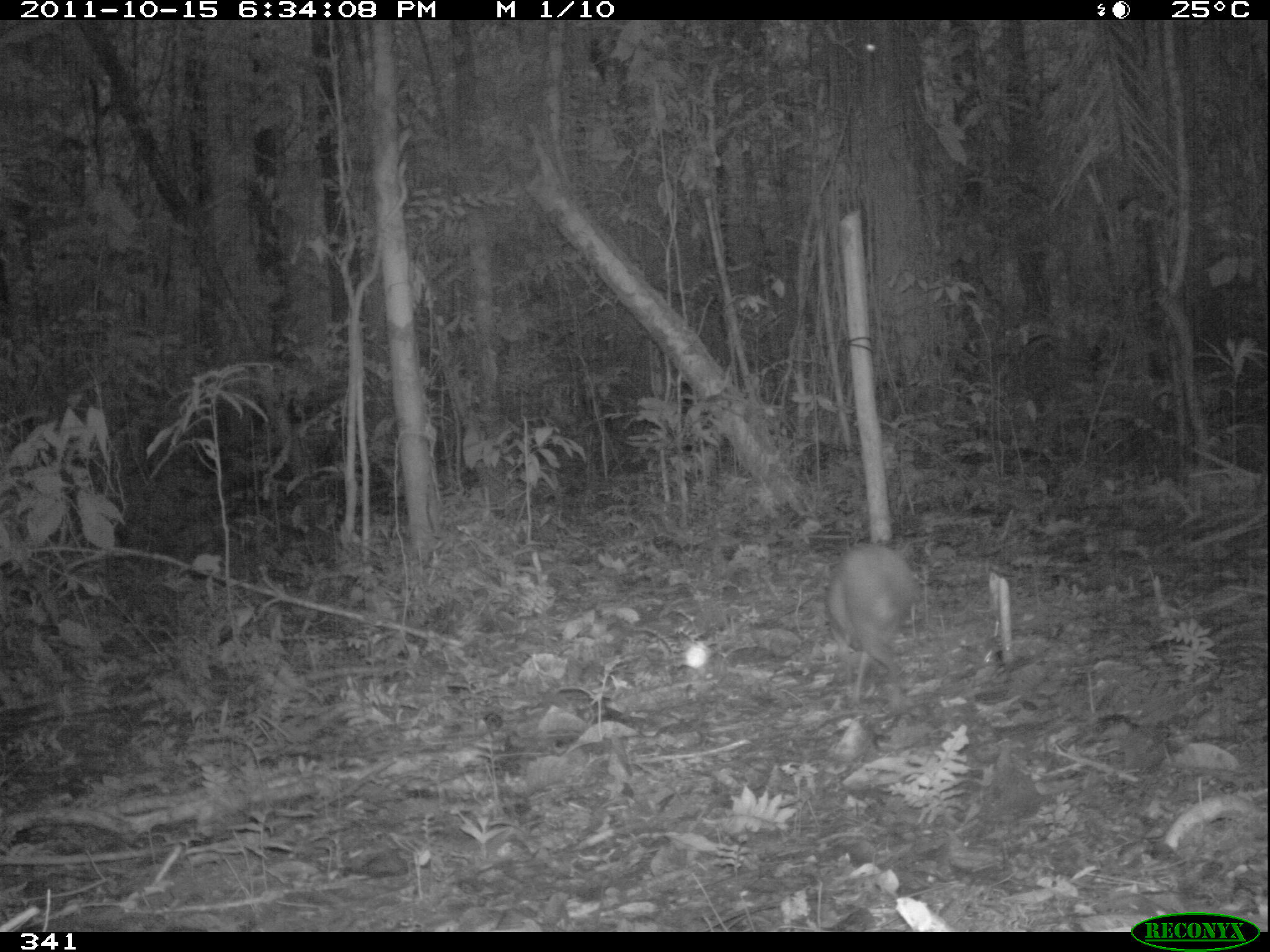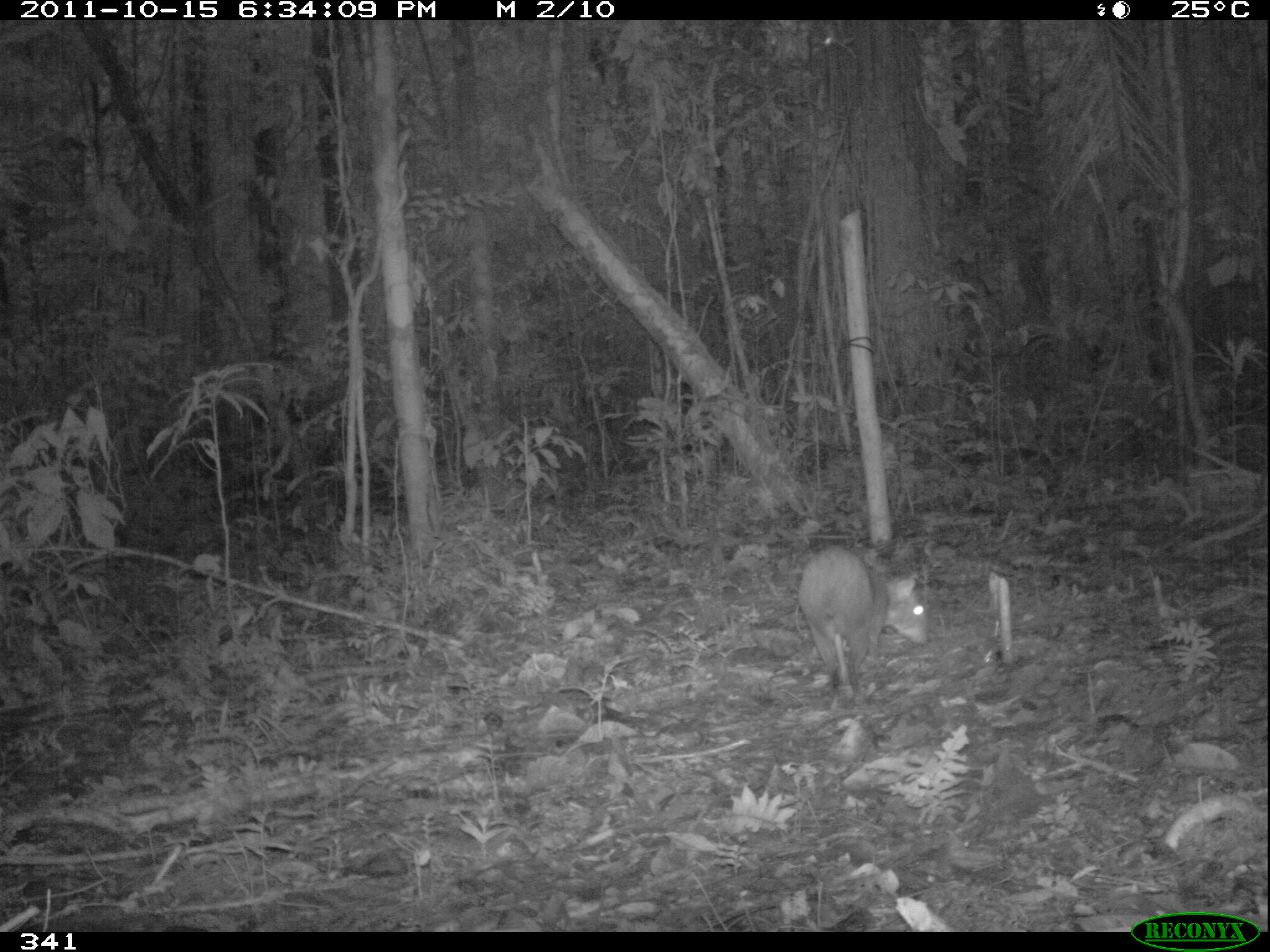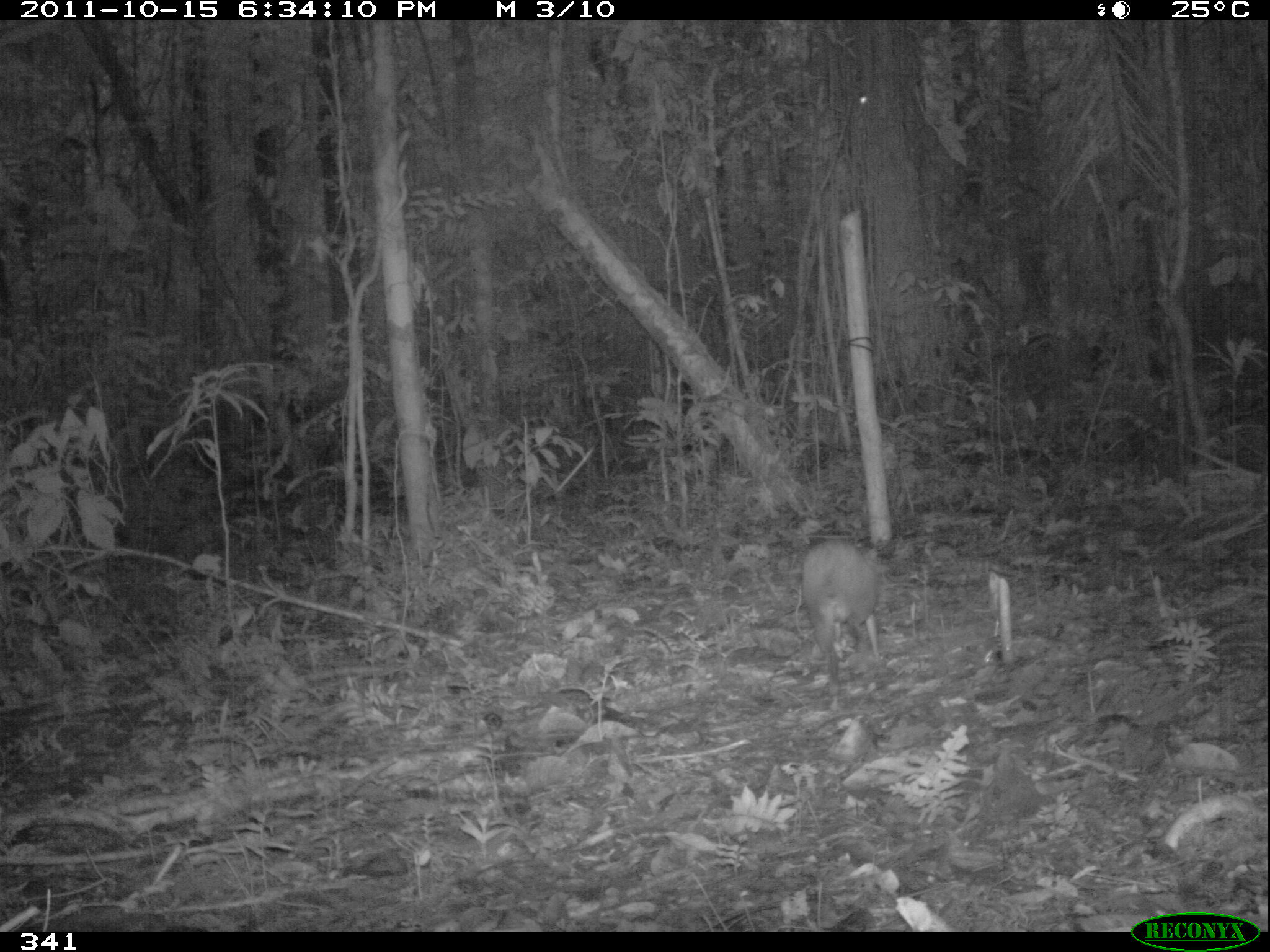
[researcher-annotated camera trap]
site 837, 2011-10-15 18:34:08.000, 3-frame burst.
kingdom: Animalia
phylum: Chordata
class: Mammalia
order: Rodentia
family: Dasyproctidae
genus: Dasyprocta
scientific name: Dasyprocta punctata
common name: central american agouti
Dasyprocta punctata (central american agouti).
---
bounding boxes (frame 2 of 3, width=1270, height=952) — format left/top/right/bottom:
dasyprocta punctata: 797/545/928/710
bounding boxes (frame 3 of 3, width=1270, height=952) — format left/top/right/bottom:
dasyprocta punctata: 801/538/881/695